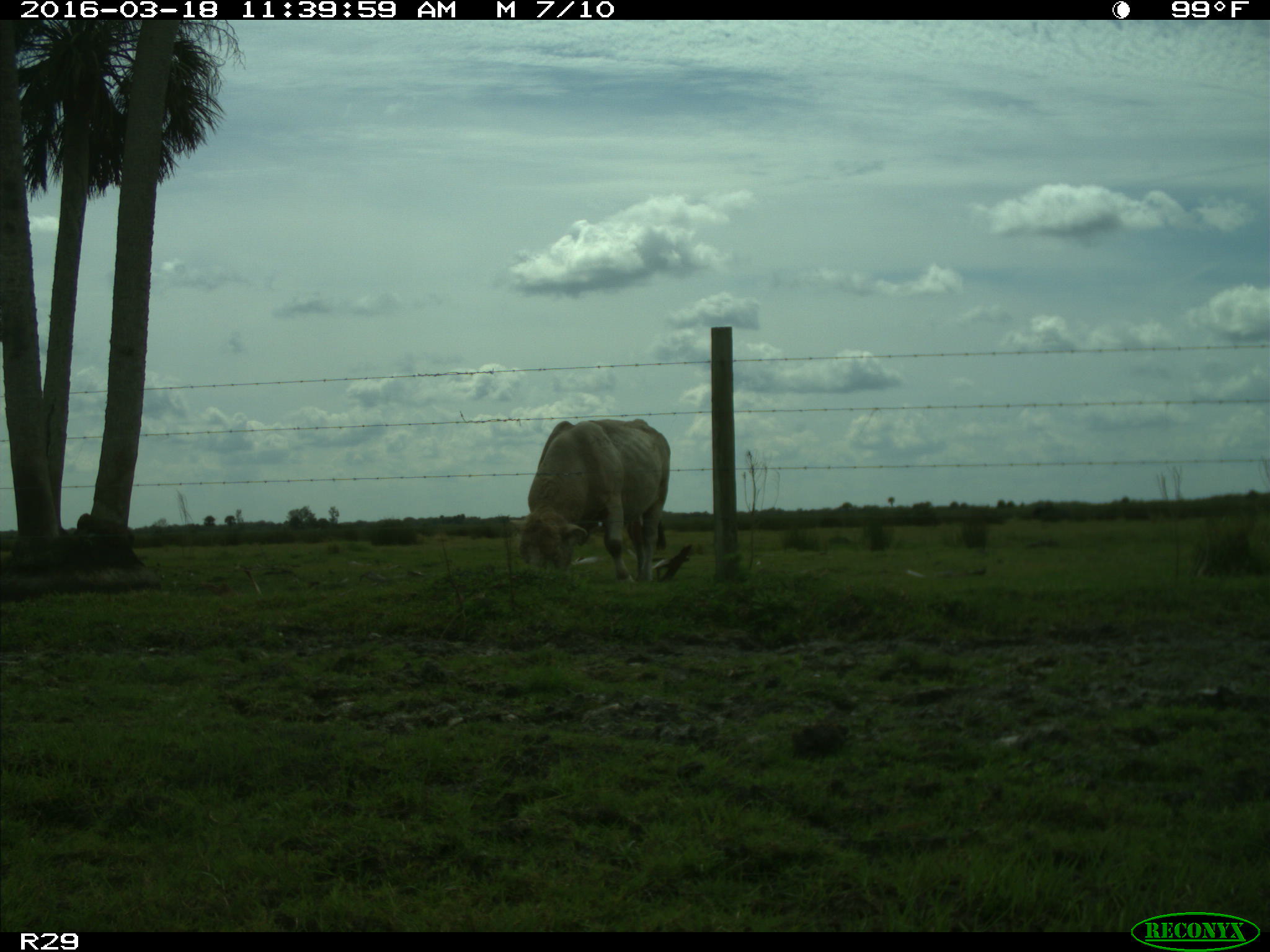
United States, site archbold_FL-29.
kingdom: Animalia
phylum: Chordata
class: Mammalia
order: Artiodactyla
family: Bovidae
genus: Bos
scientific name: Bos taurus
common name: domestic cow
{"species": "Bos taurus (domestic cow)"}